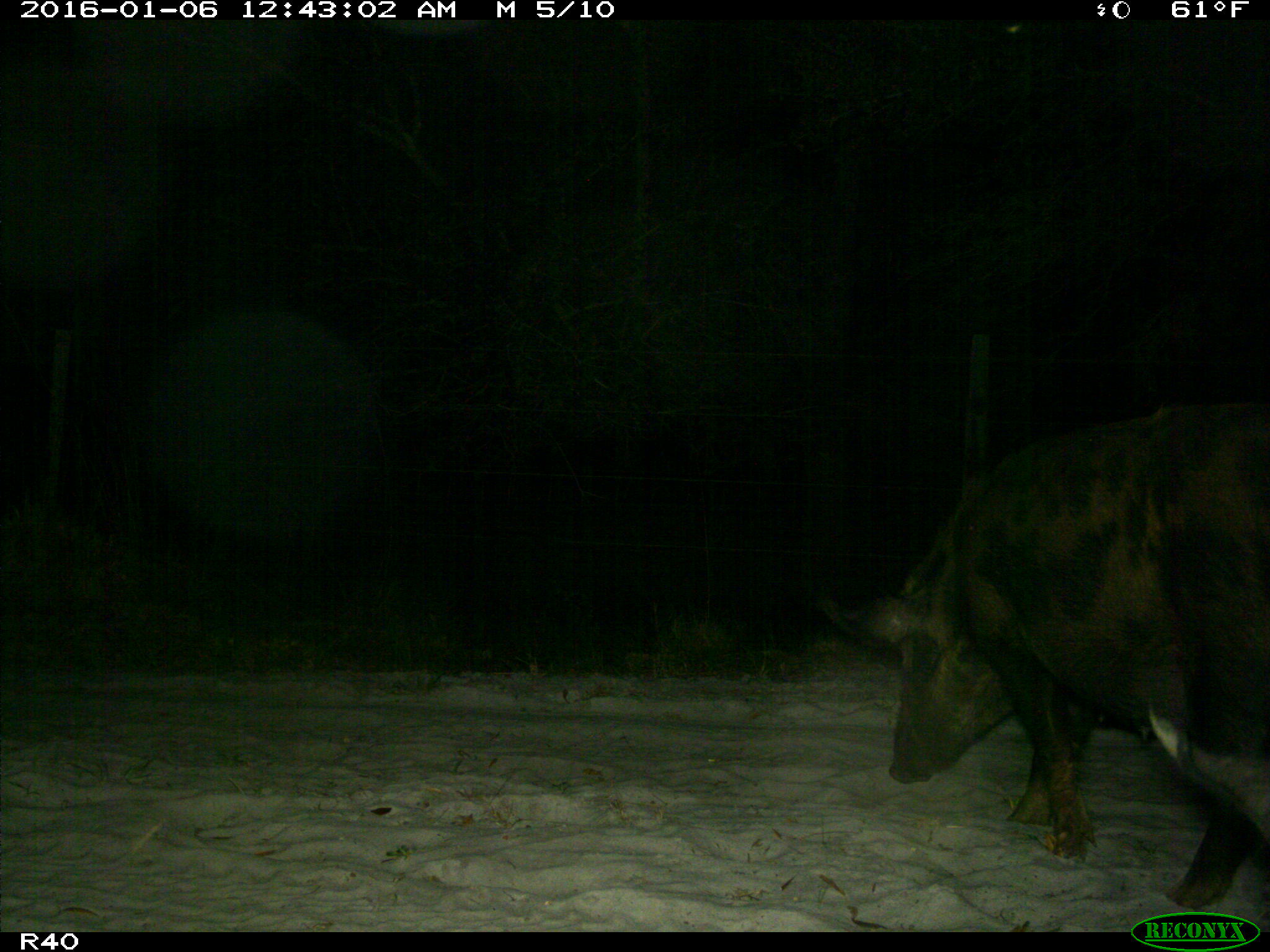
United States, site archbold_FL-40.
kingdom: Animalia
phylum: Chordata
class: Mammalia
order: Artiodactyla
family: Suidae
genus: Sus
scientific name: Sus scrofa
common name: wild boar